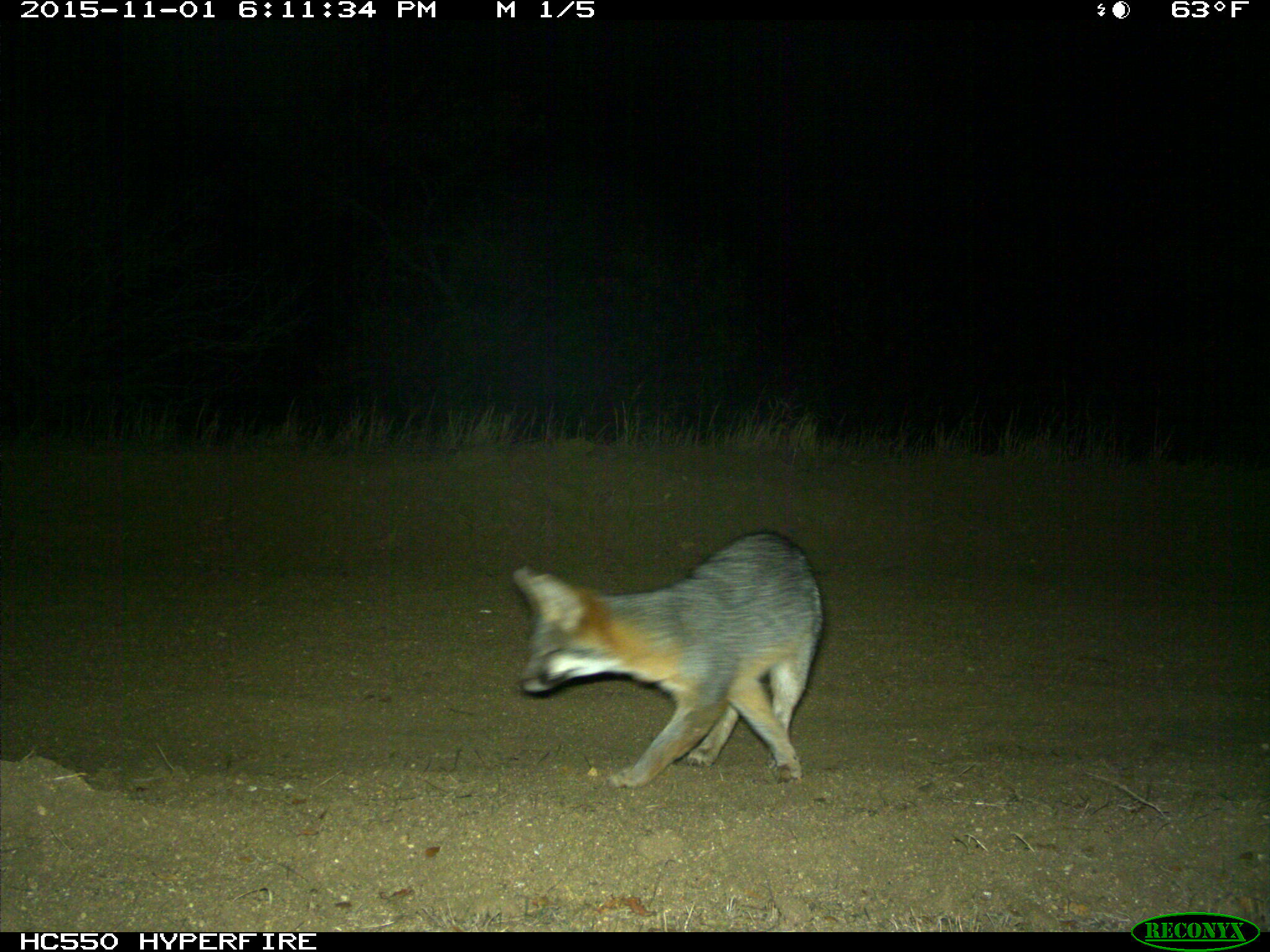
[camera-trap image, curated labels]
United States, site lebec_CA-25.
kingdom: Animalia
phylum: Chordata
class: Mammalia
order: Carnivora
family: Canidae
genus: Urocyon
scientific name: Urocyon cinereoargenteus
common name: gray fox